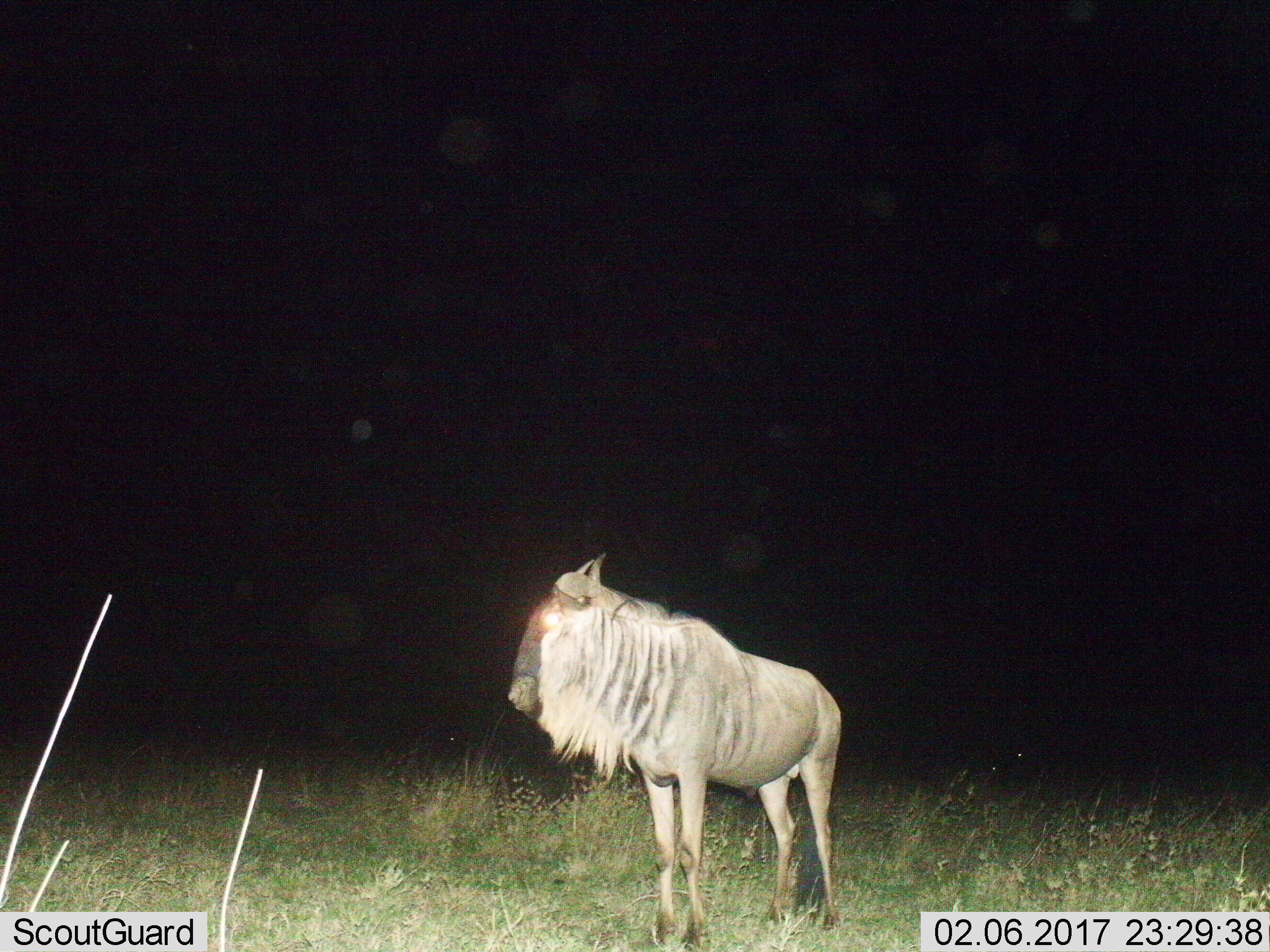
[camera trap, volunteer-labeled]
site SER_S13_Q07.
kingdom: Animalia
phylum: Chordata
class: Mammalia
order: Artiodactyla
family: Bovidae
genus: Connochaetes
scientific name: Connochaetes taurinus taurinus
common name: blue wildebeest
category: wildebeestblue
Wildebeestblue (blue wildebeest) (Connochaetes taurinus taurinus), count 1. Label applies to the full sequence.